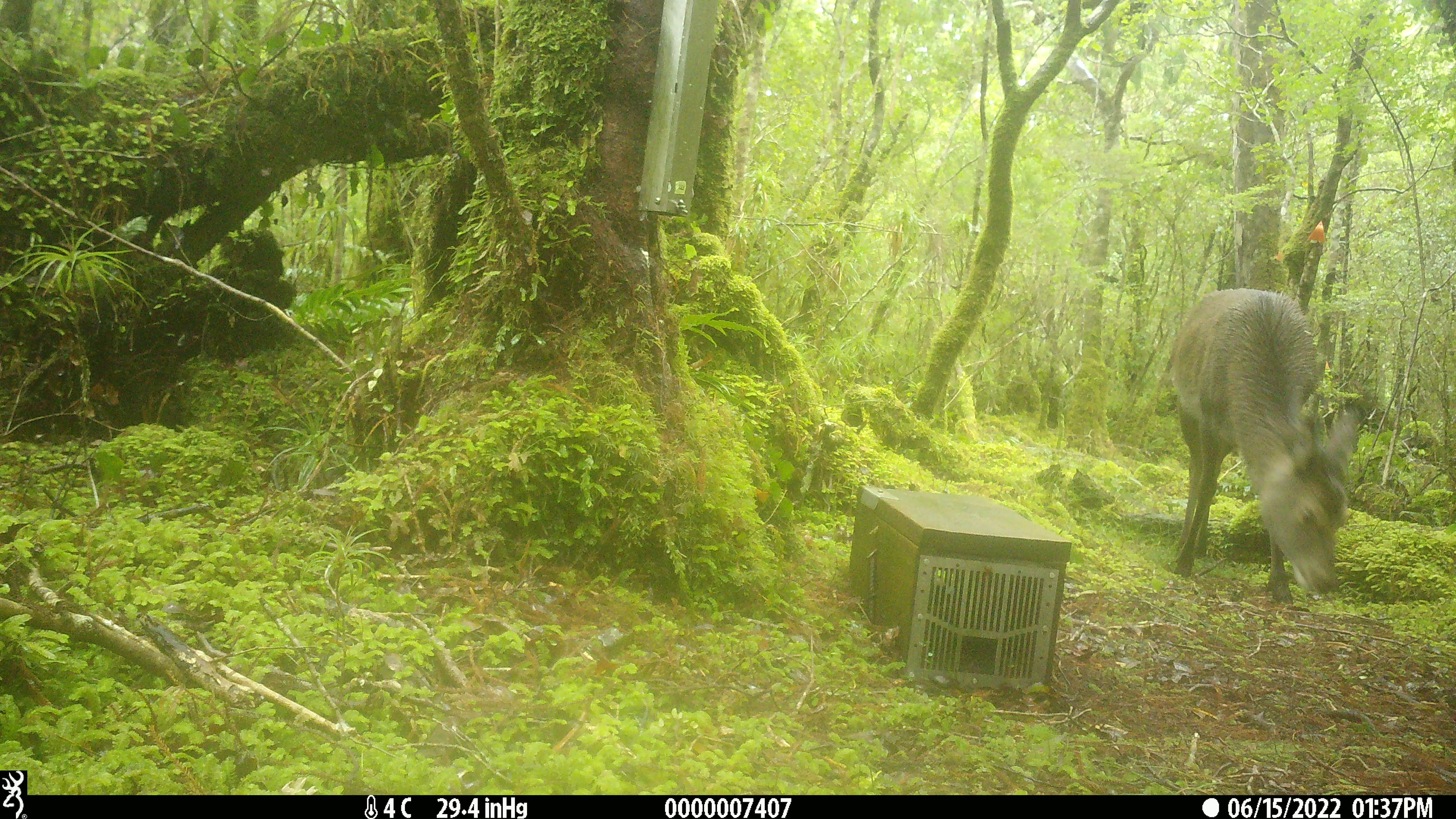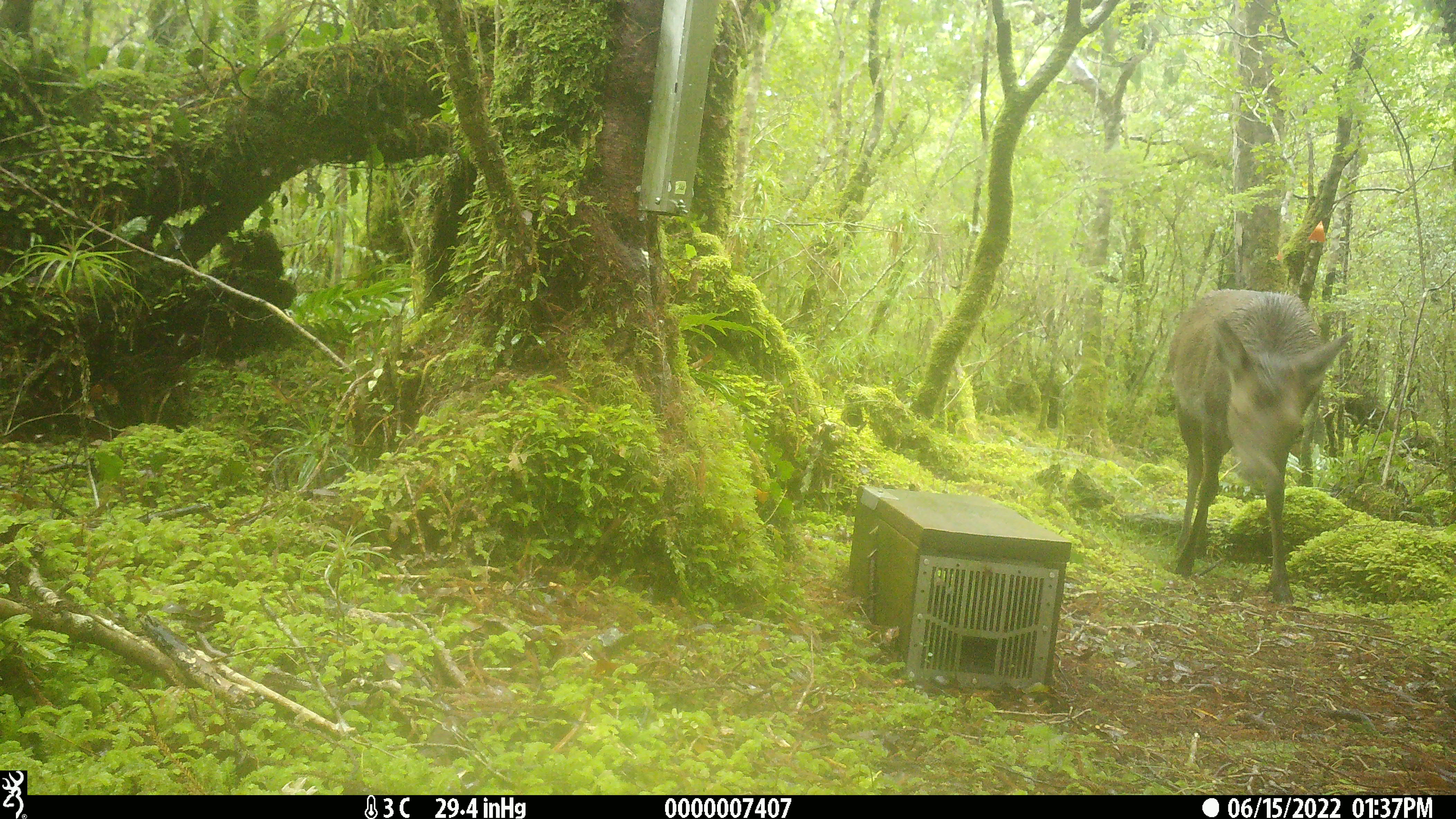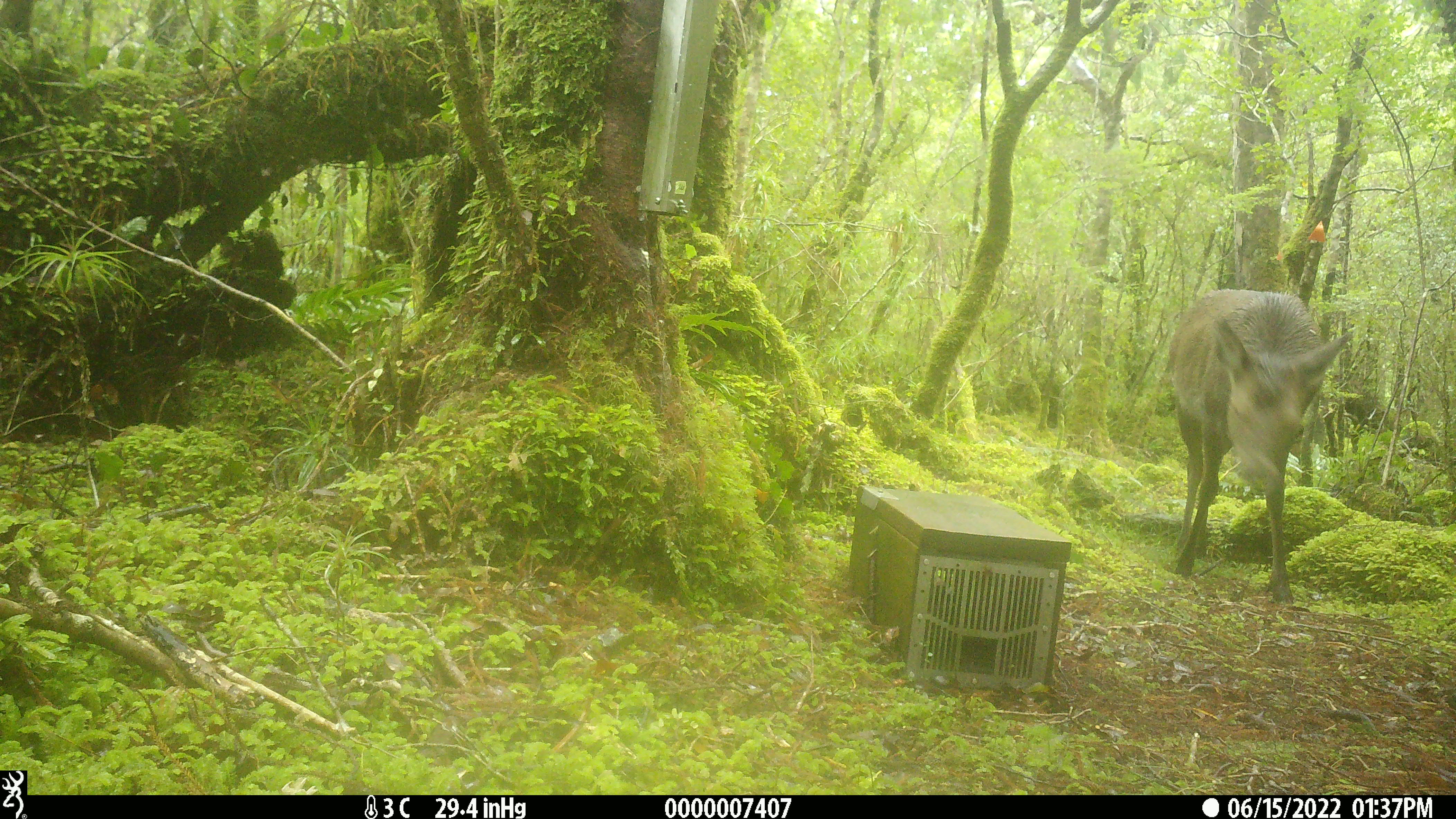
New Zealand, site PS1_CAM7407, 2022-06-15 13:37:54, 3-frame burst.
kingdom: Animalia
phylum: Chordata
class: Mammalia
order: Artiodactyla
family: Cervidae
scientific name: Cervidae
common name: deer